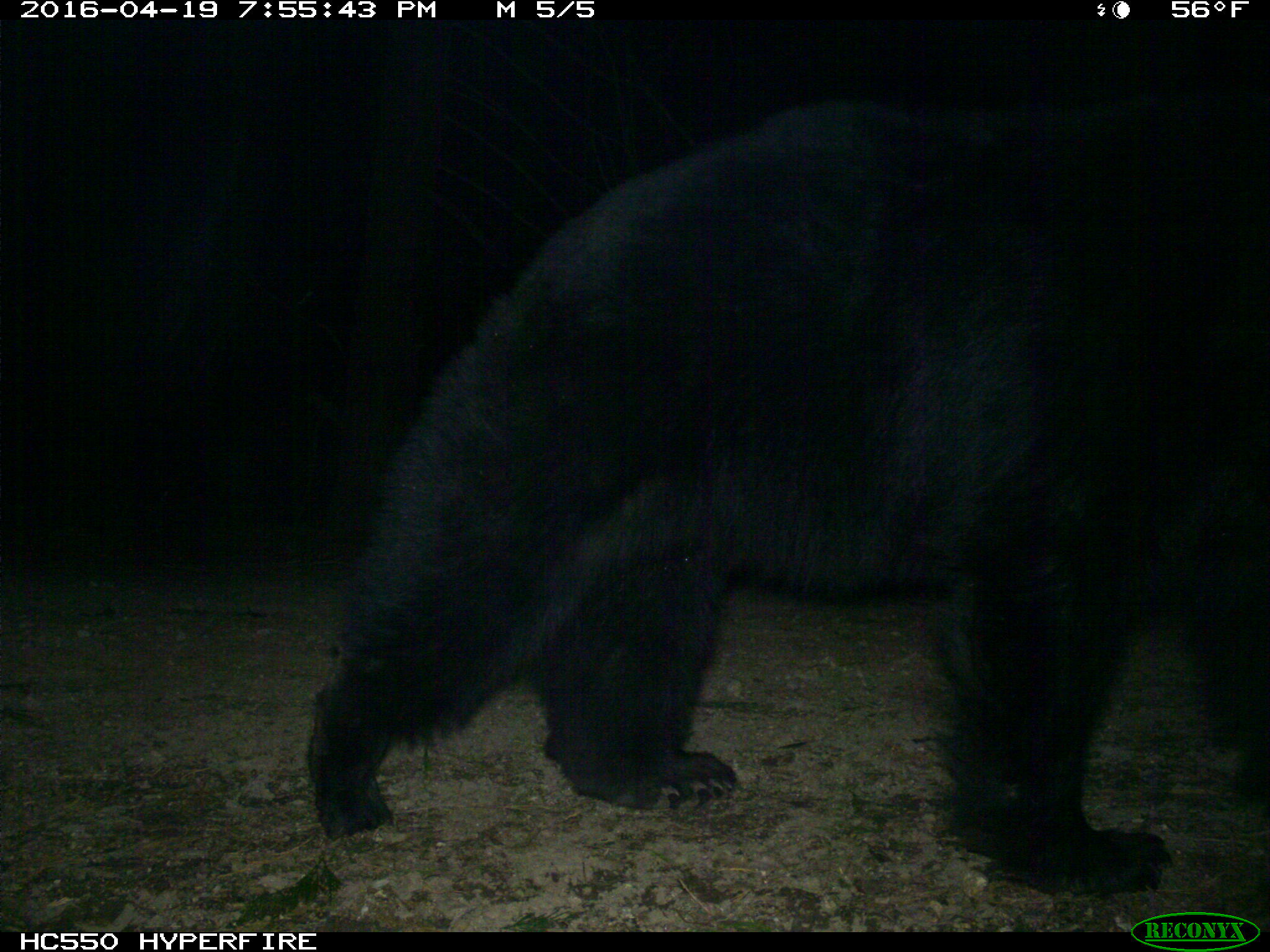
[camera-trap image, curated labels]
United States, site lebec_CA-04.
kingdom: Animalia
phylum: Chordata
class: Mammalia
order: Carnivora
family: Ursidae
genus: Ursus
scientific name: Ursus americanus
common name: american black bear